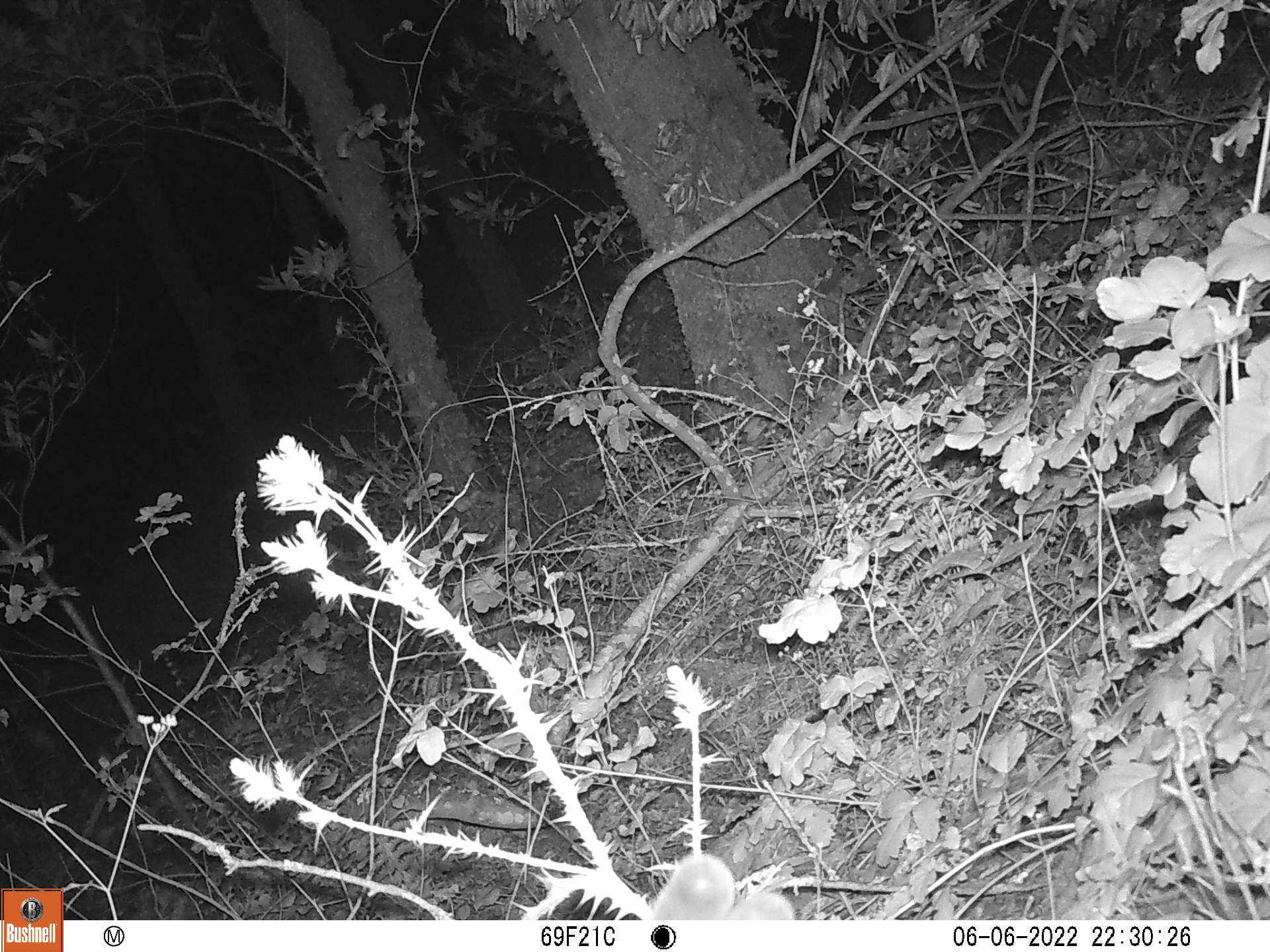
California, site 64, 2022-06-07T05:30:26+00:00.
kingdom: Animalia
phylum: Chordata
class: Mammalia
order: Artiodactyla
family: Cervidae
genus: Odocoileus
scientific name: Odocoileus hemionus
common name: mule deer